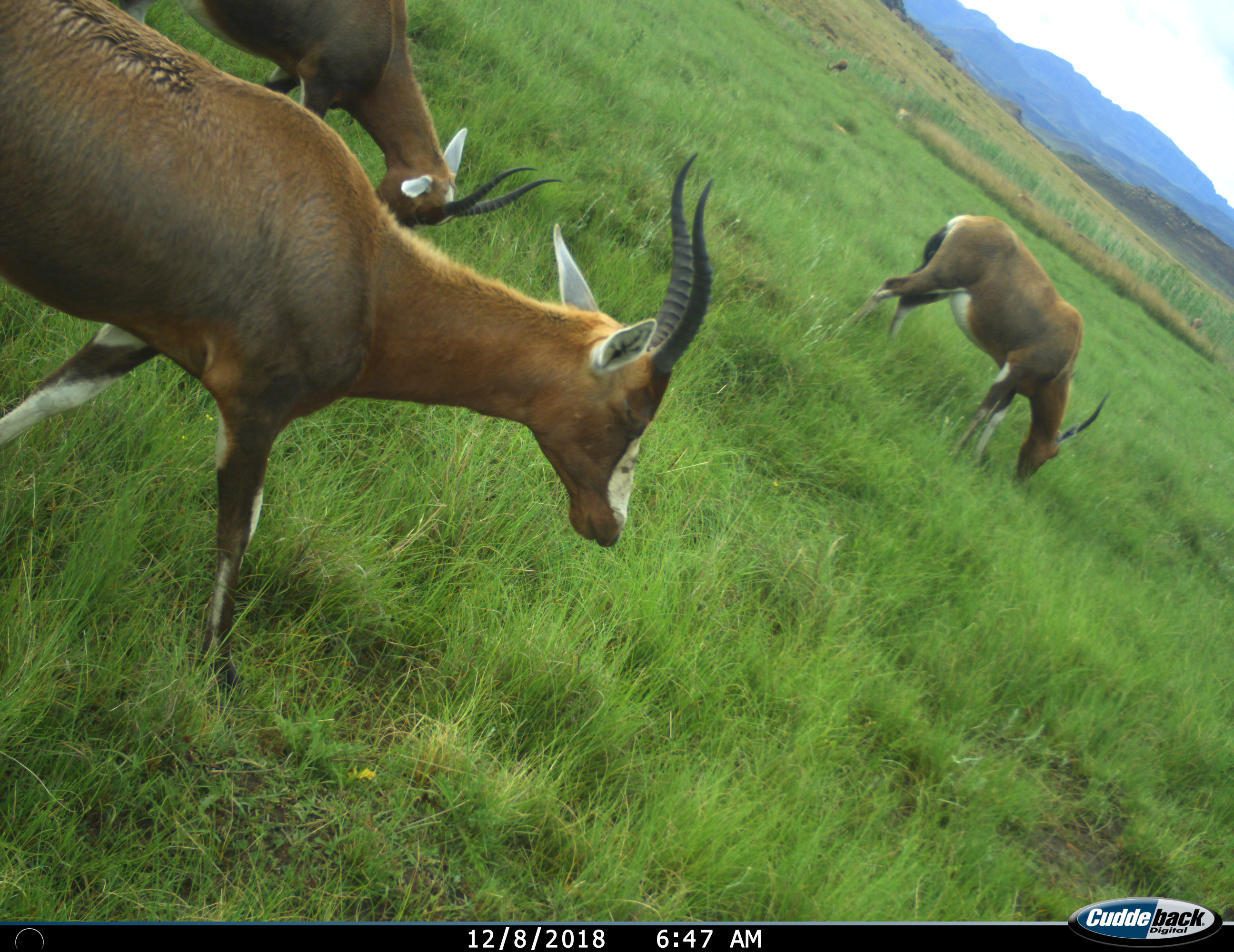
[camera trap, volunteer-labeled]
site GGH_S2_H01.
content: unidentified animal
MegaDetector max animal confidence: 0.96